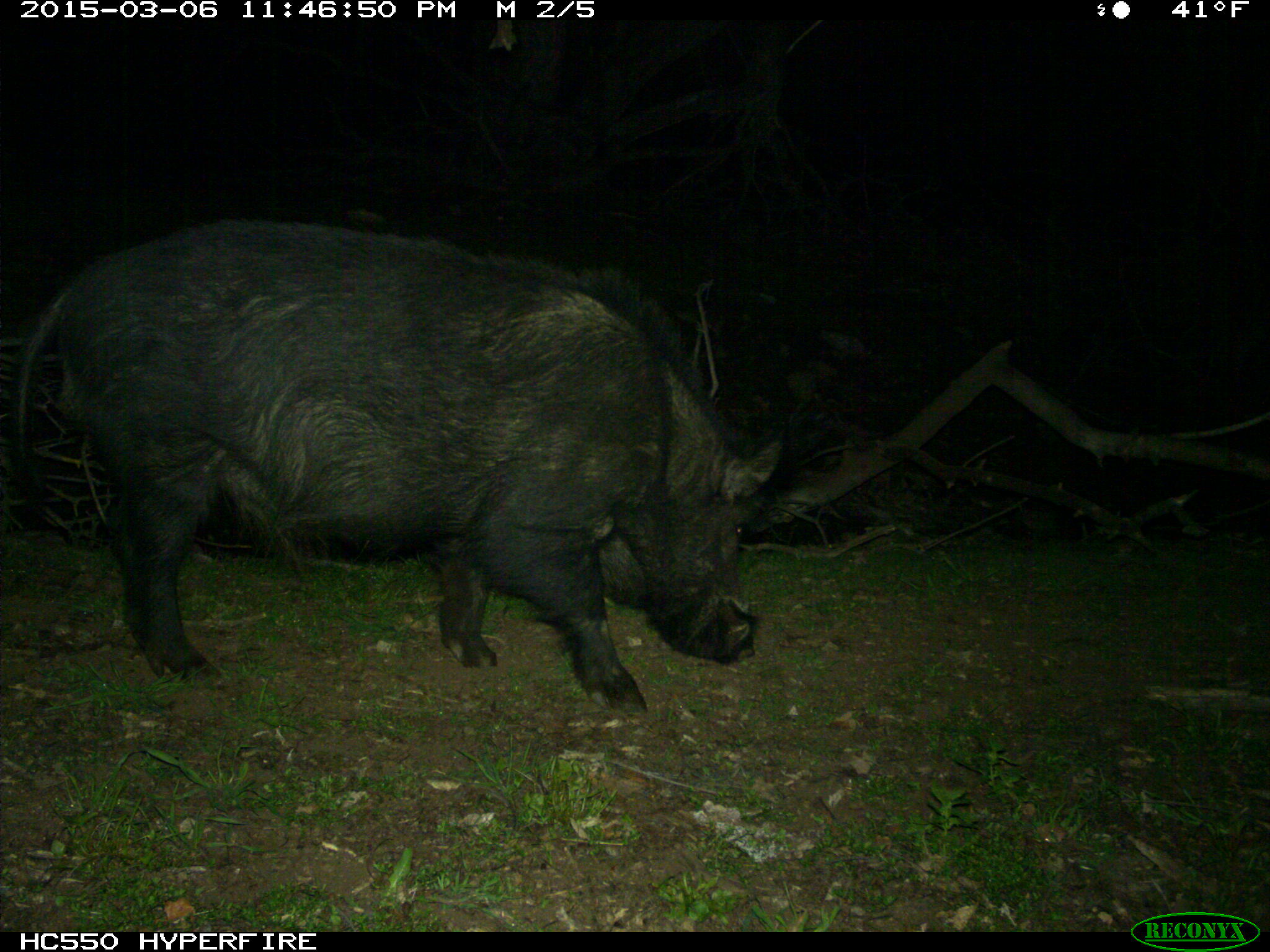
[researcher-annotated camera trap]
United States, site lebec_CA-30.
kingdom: Animalia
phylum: Chordata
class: Mammalia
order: Artiodactyla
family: Suidae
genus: Sus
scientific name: Sus scrofa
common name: wild boar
Sus scrofa (wild boar).